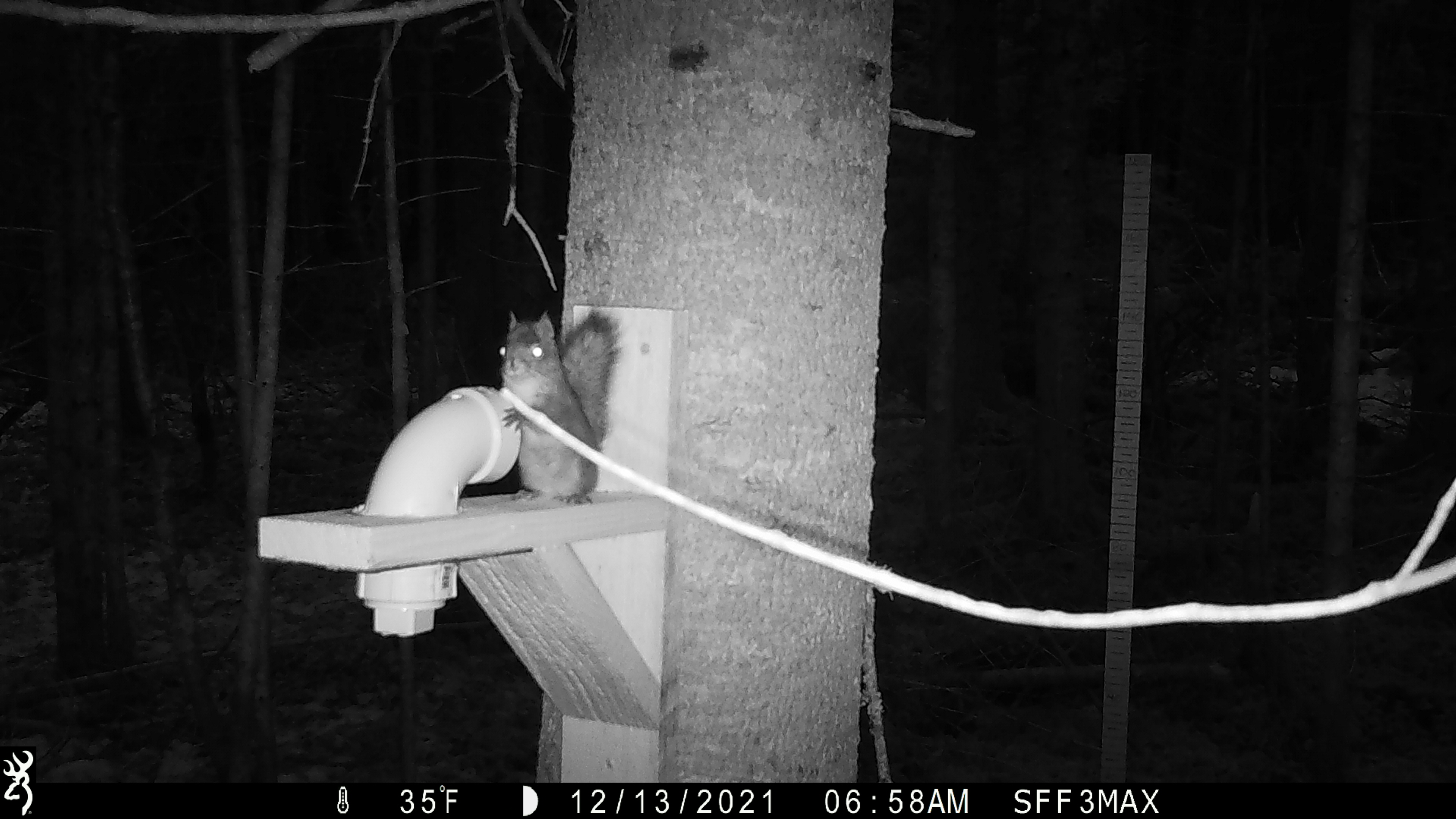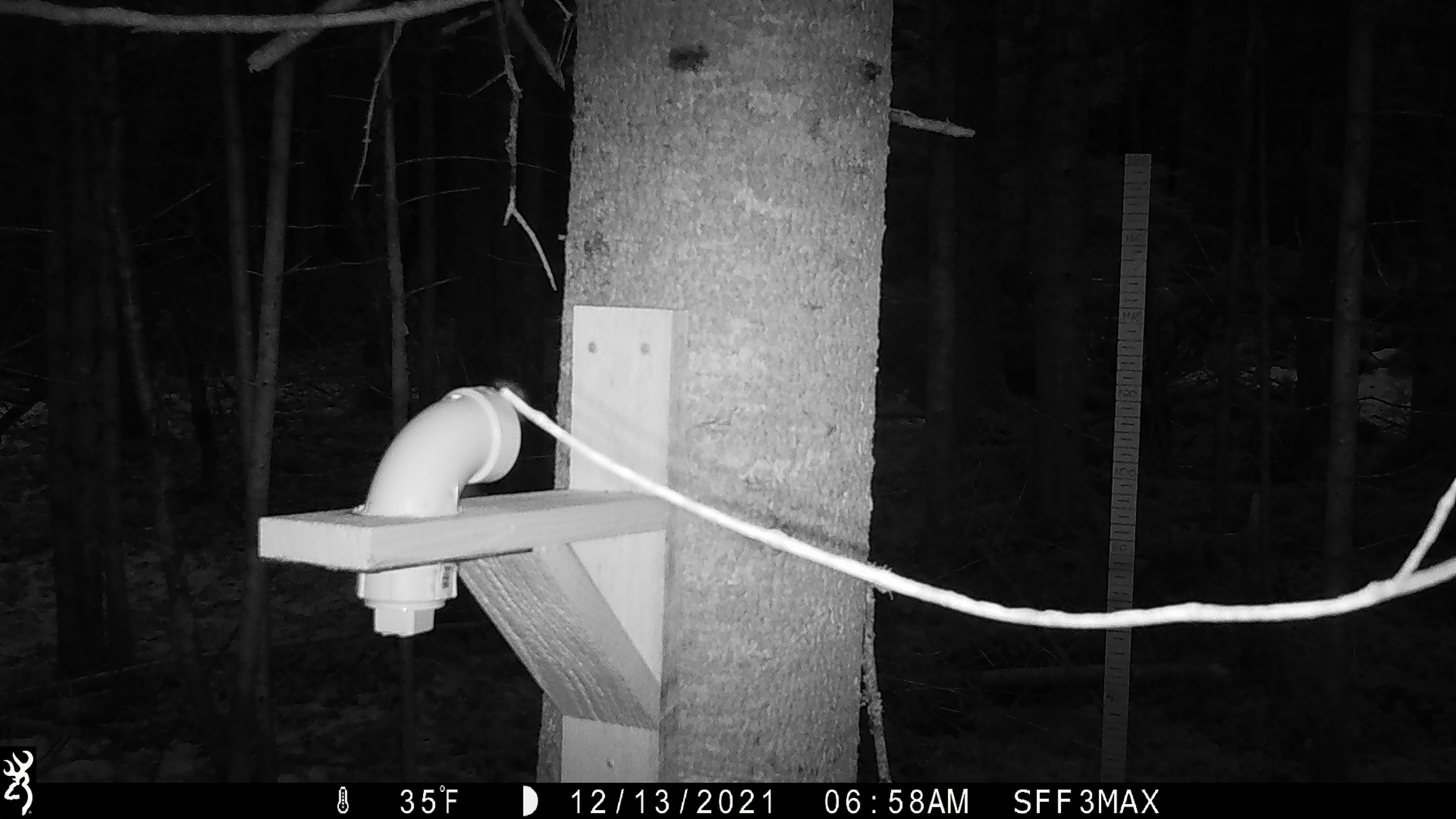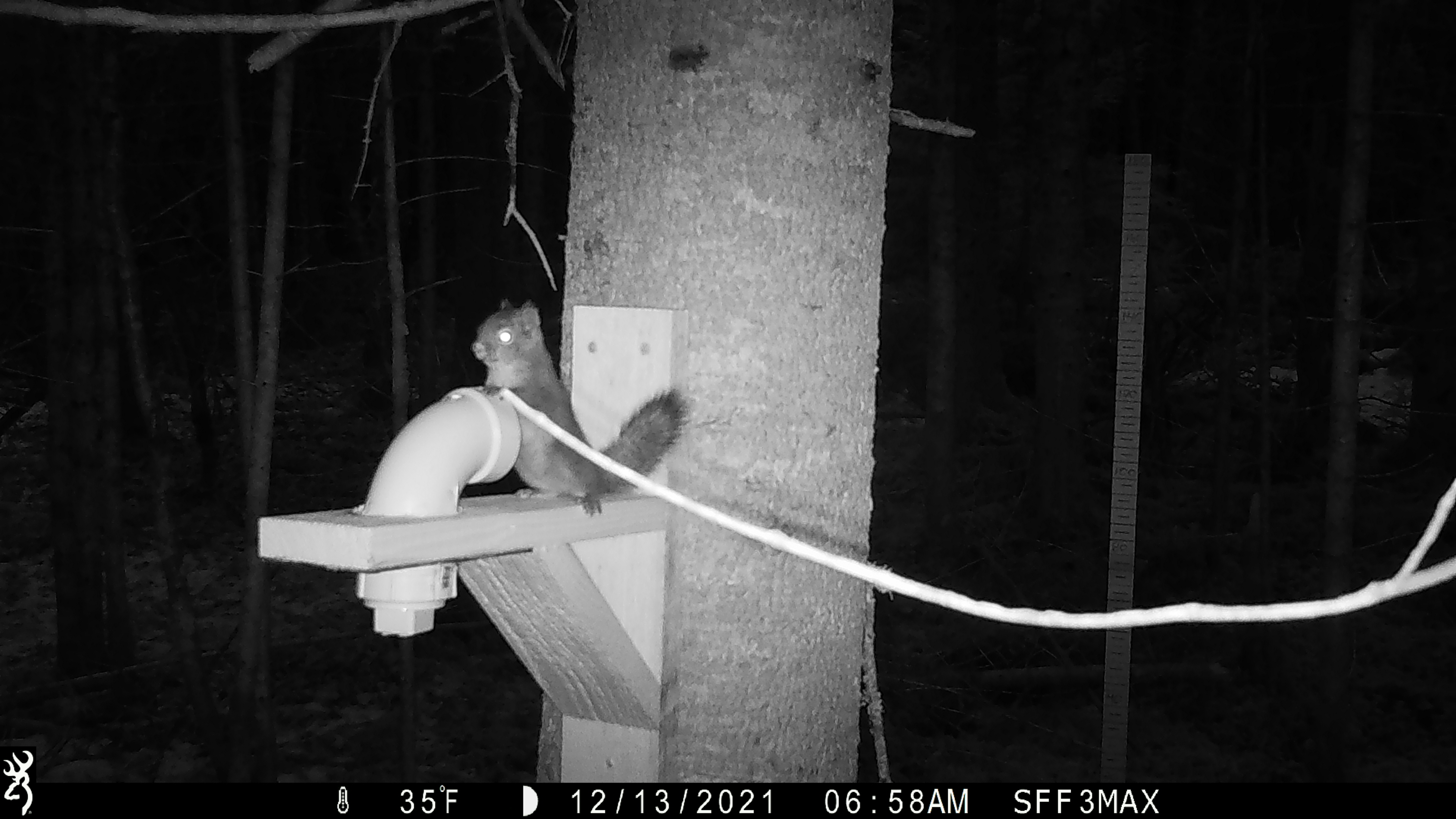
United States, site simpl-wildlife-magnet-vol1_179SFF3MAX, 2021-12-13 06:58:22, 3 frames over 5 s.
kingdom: Animalia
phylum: Chordata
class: Mammalia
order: Rodentia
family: Sciuridae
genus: Tamiasciurus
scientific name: Tamiasciurus hudsonicus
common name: red squirrel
Red squirrel (Tamiasciurus hudsonicus).